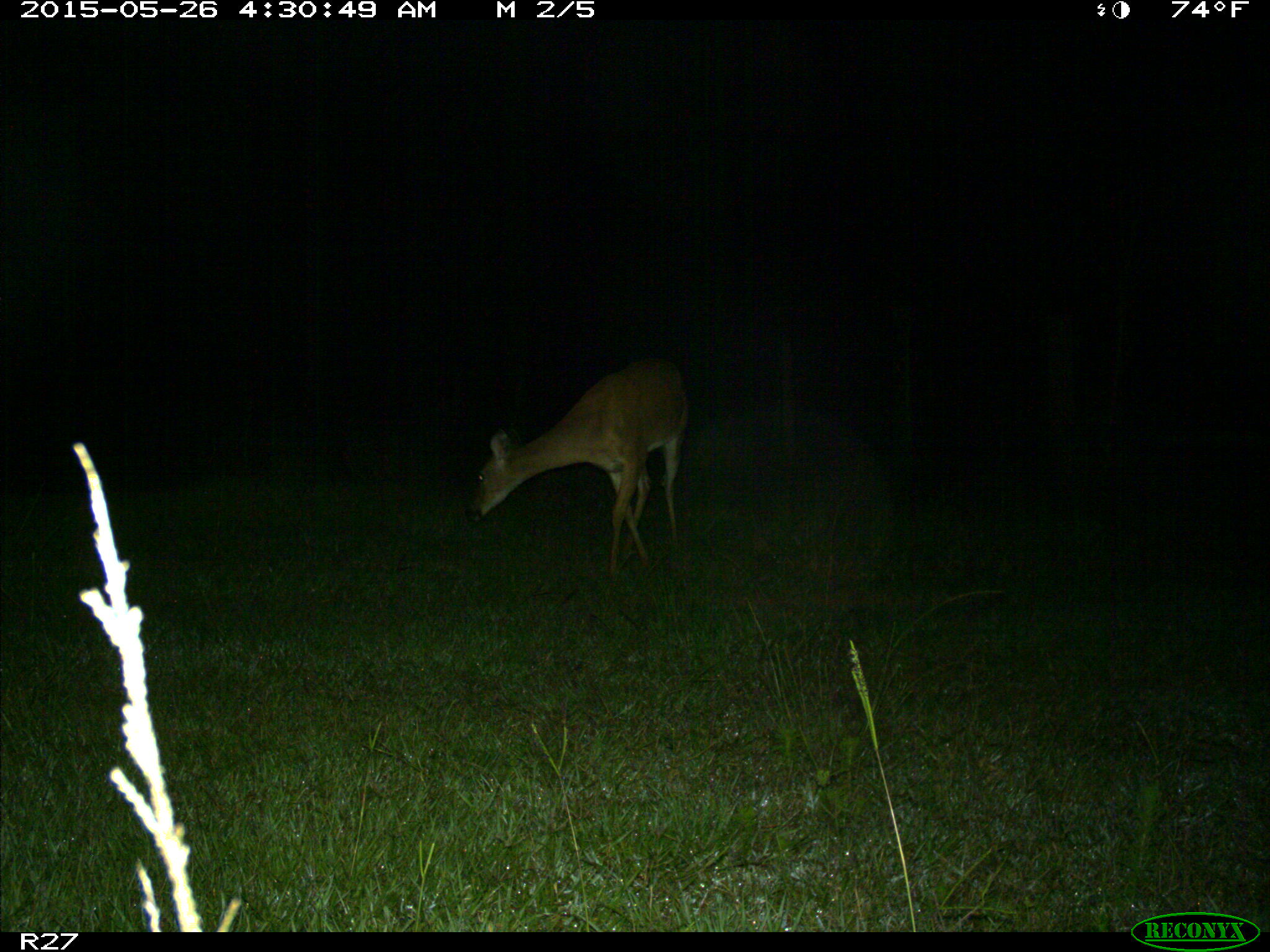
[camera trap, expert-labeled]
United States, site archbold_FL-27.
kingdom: Animalia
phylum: Chordata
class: Mammalia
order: Artiodactyla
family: Cervidae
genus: Odocoileus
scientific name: Odocoileus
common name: deer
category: unidentified deer